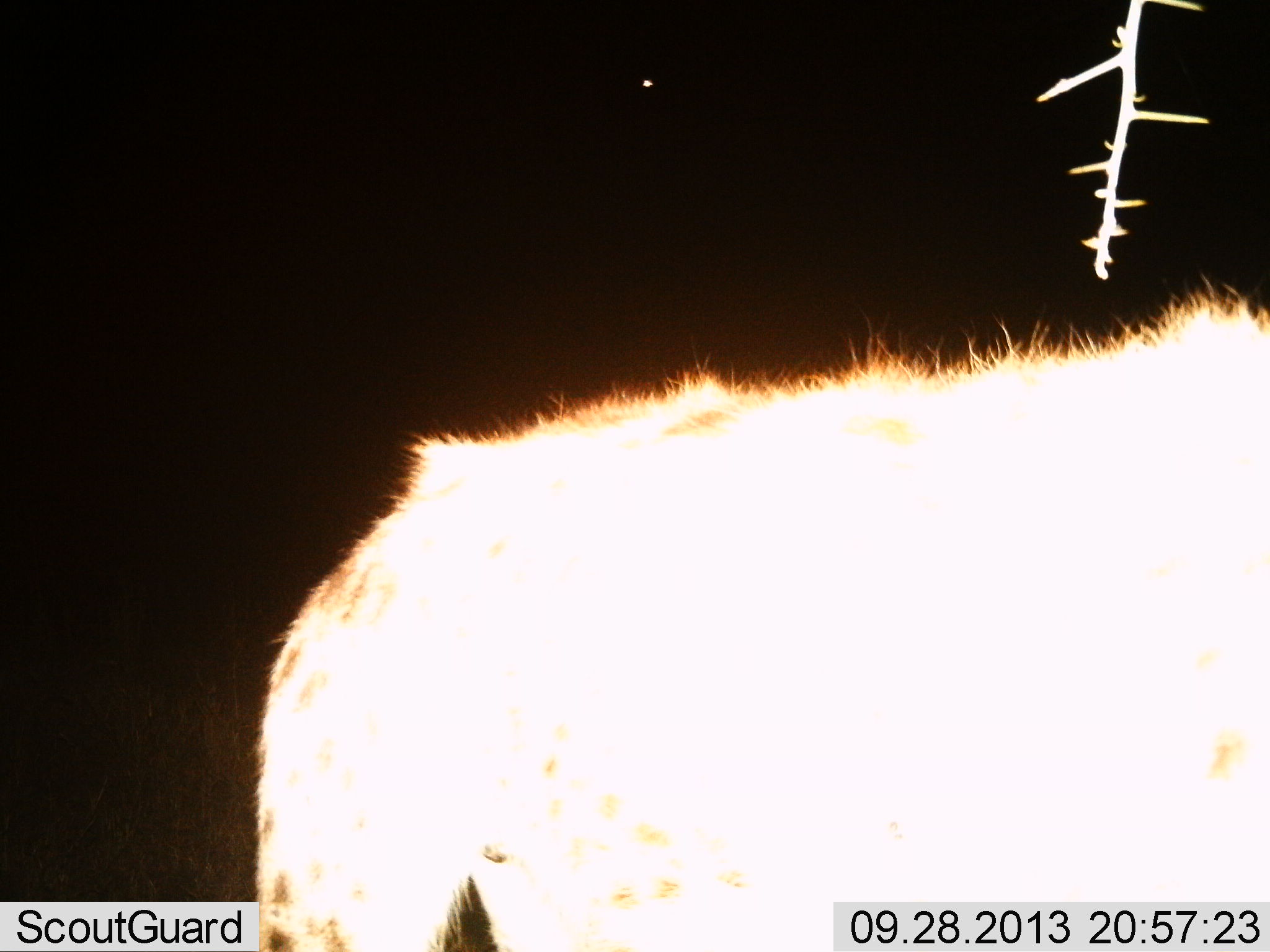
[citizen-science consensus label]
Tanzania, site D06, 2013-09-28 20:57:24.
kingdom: Animalia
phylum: Chordata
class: Mammalia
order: Carnivora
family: Hyaenidae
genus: Crocuta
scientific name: Crocuta crocuta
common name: spotted hyena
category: hyenaspotted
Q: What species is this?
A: Hyenaspotted (spotted hyena) (Crocuta crocuta).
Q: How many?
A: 1.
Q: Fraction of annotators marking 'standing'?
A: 83%.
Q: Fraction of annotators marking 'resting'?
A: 0%.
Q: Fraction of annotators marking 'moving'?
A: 17%.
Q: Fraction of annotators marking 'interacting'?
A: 0%.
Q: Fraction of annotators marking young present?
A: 0%.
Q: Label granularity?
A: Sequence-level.